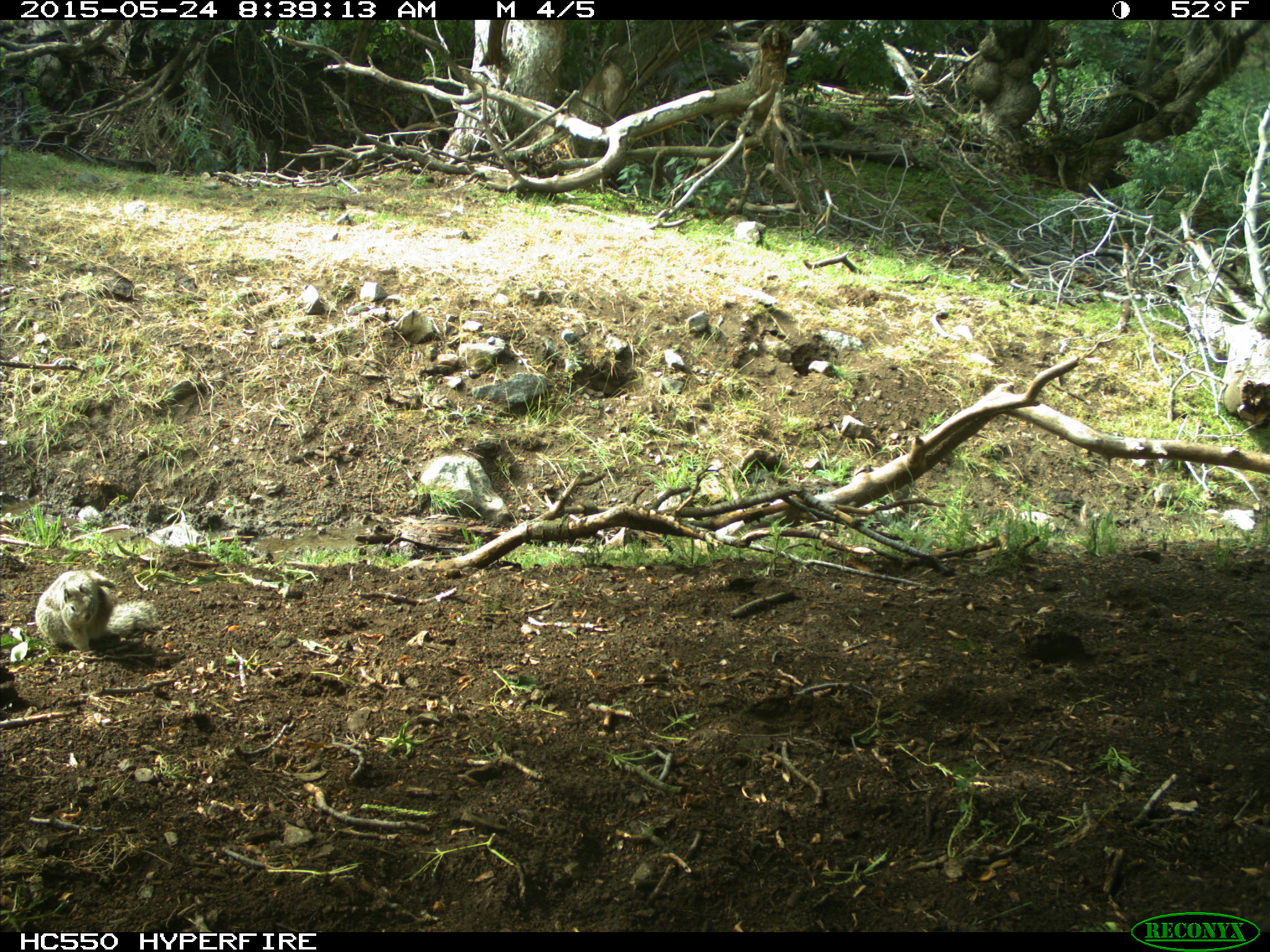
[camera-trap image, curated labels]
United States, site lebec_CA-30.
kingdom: Animalia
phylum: Chordata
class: Mammalia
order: Rodentia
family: Sciuridae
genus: Otospermophilus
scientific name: Otospermophilus beecheyi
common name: california ground squirrel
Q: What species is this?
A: Otospermophilus beecheyi (california ground squirrel).